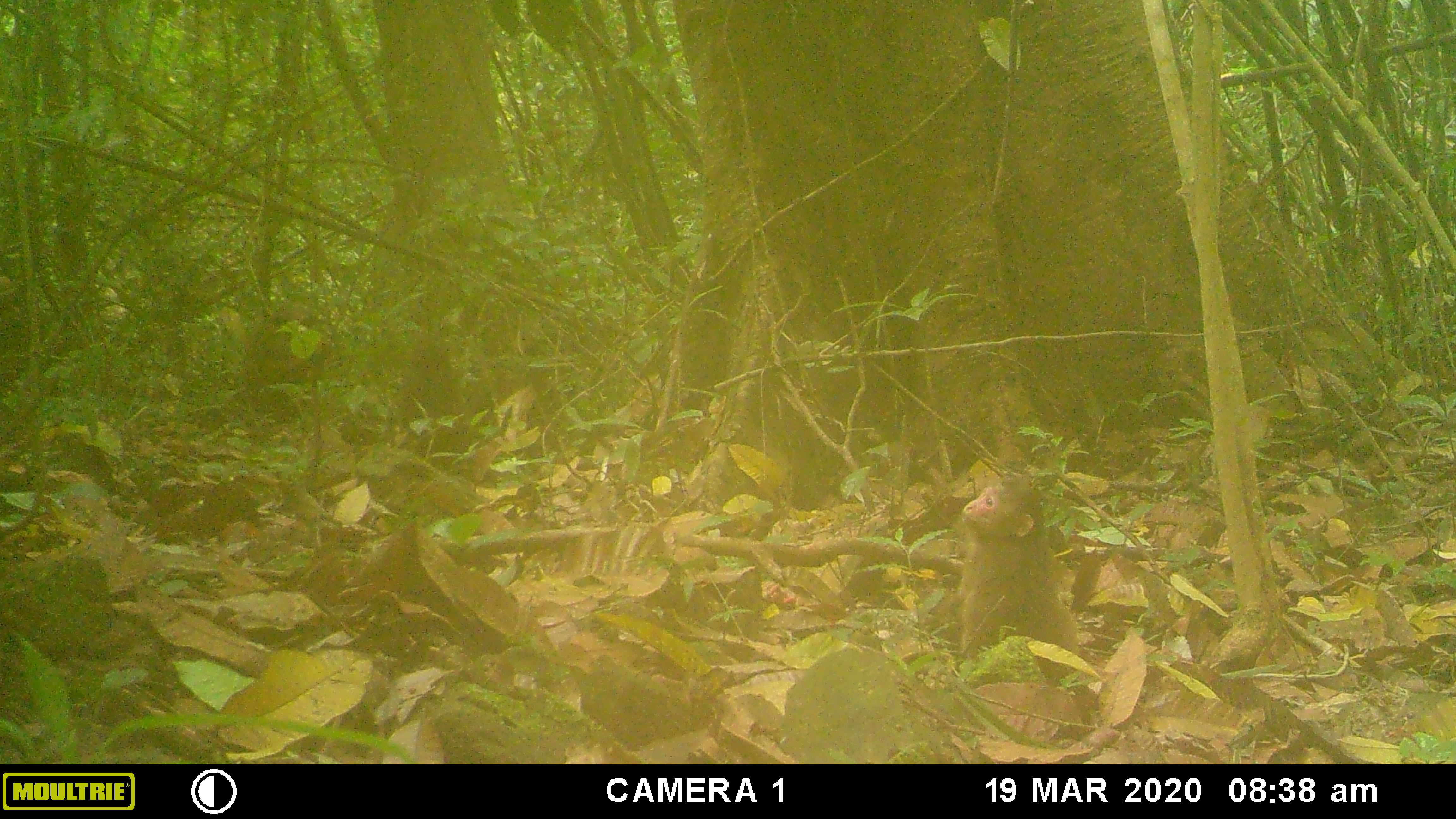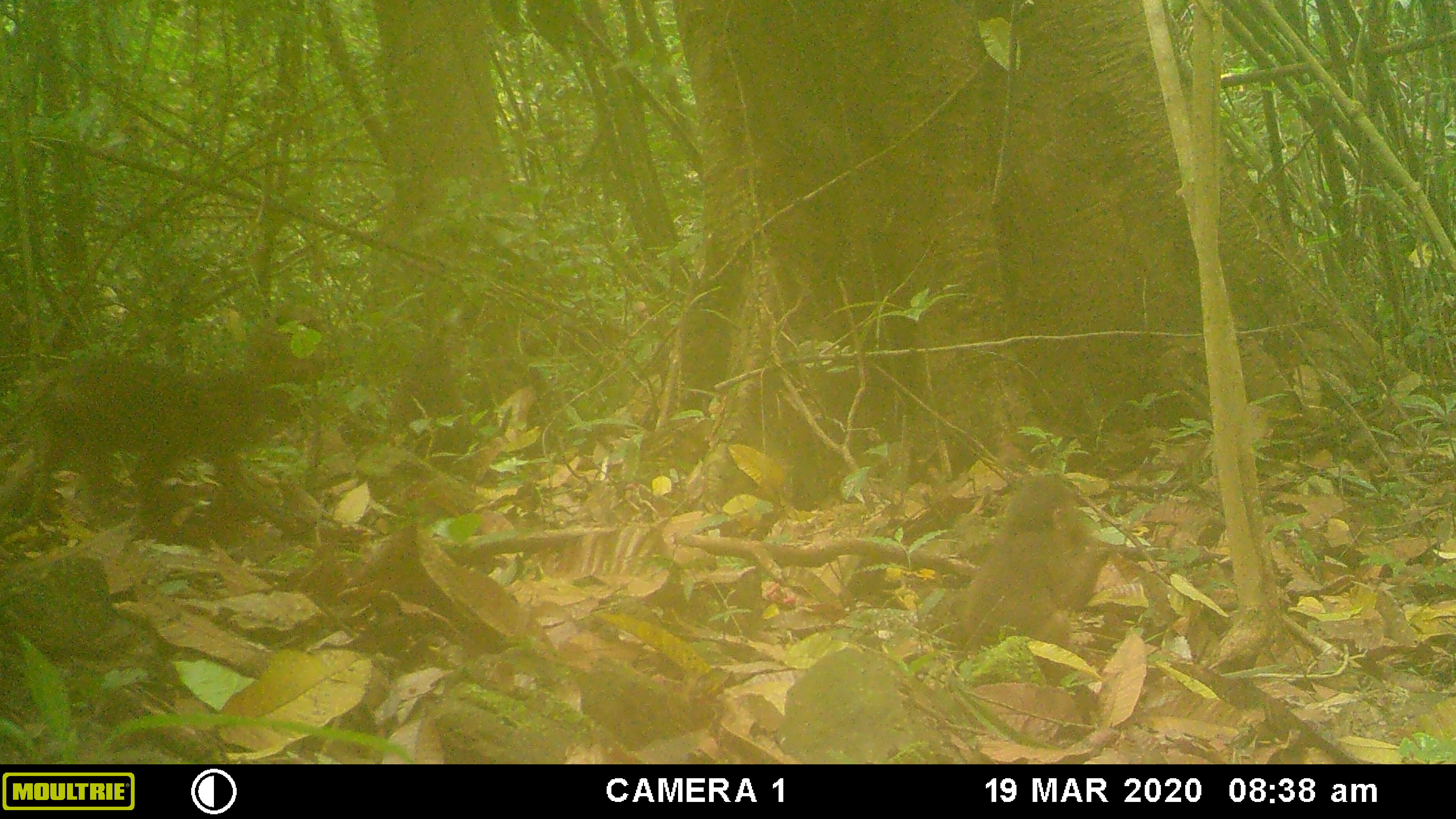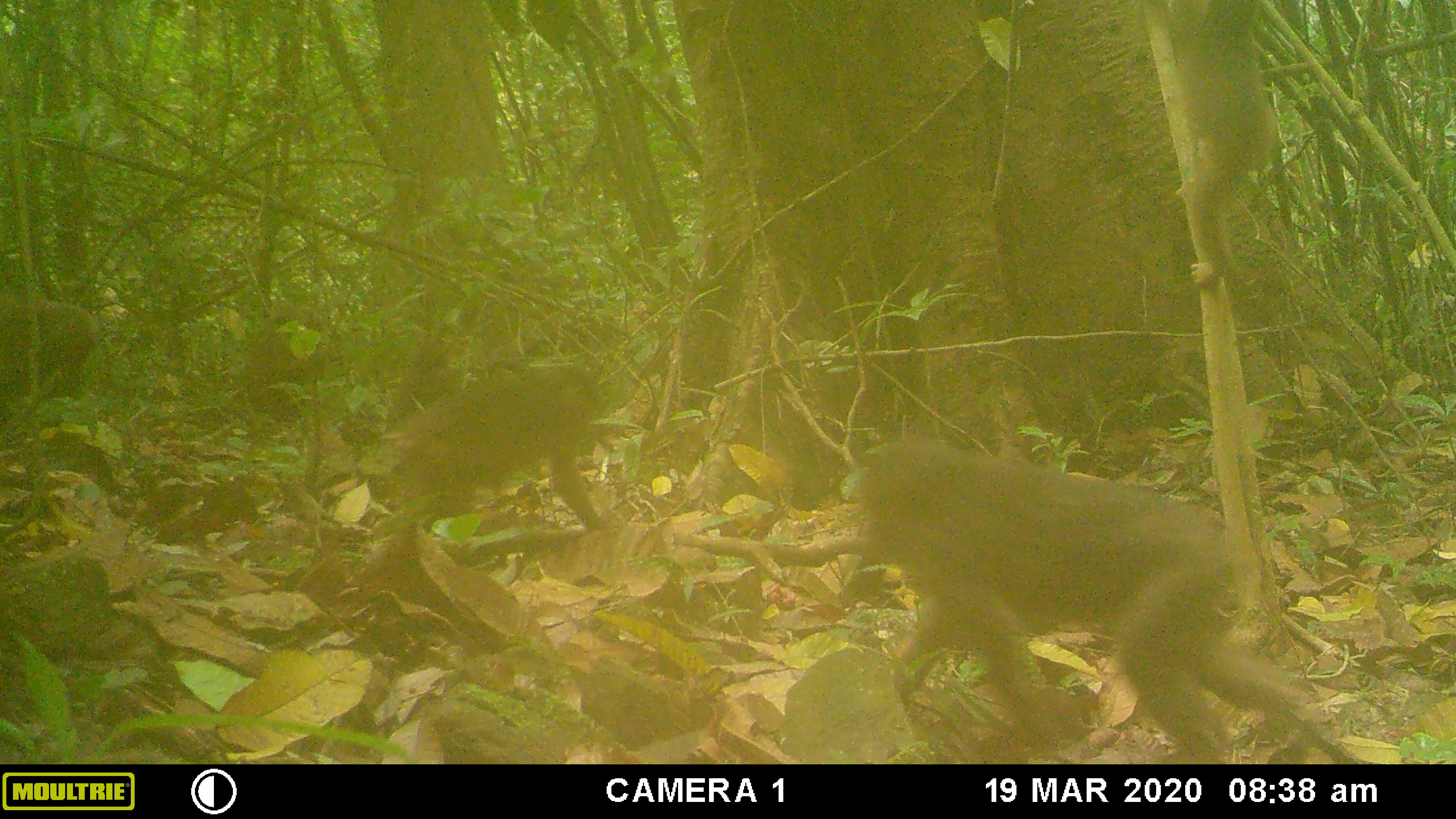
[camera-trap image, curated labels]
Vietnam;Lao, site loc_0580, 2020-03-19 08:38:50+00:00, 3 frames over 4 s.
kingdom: Animalia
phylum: Chordata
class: Mammalia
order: Primates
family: Cercopithecidae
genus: Macaca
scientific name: Macaca arctoides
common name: stump-tailed macaque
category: stump tailed macaque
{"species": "stump tailed macaque (stump-tailed macaque) (Macaca arctoides)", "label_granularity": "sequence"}